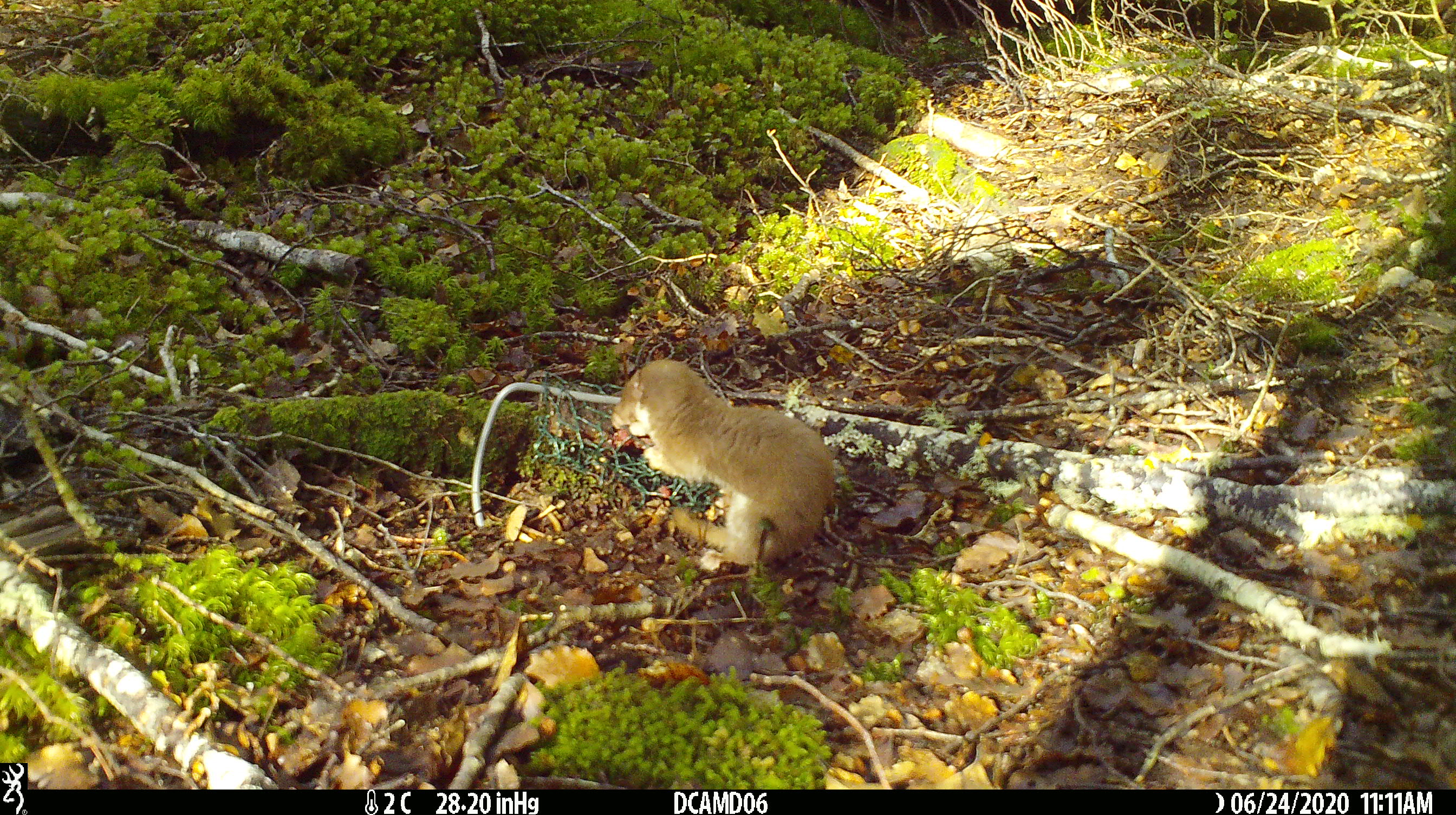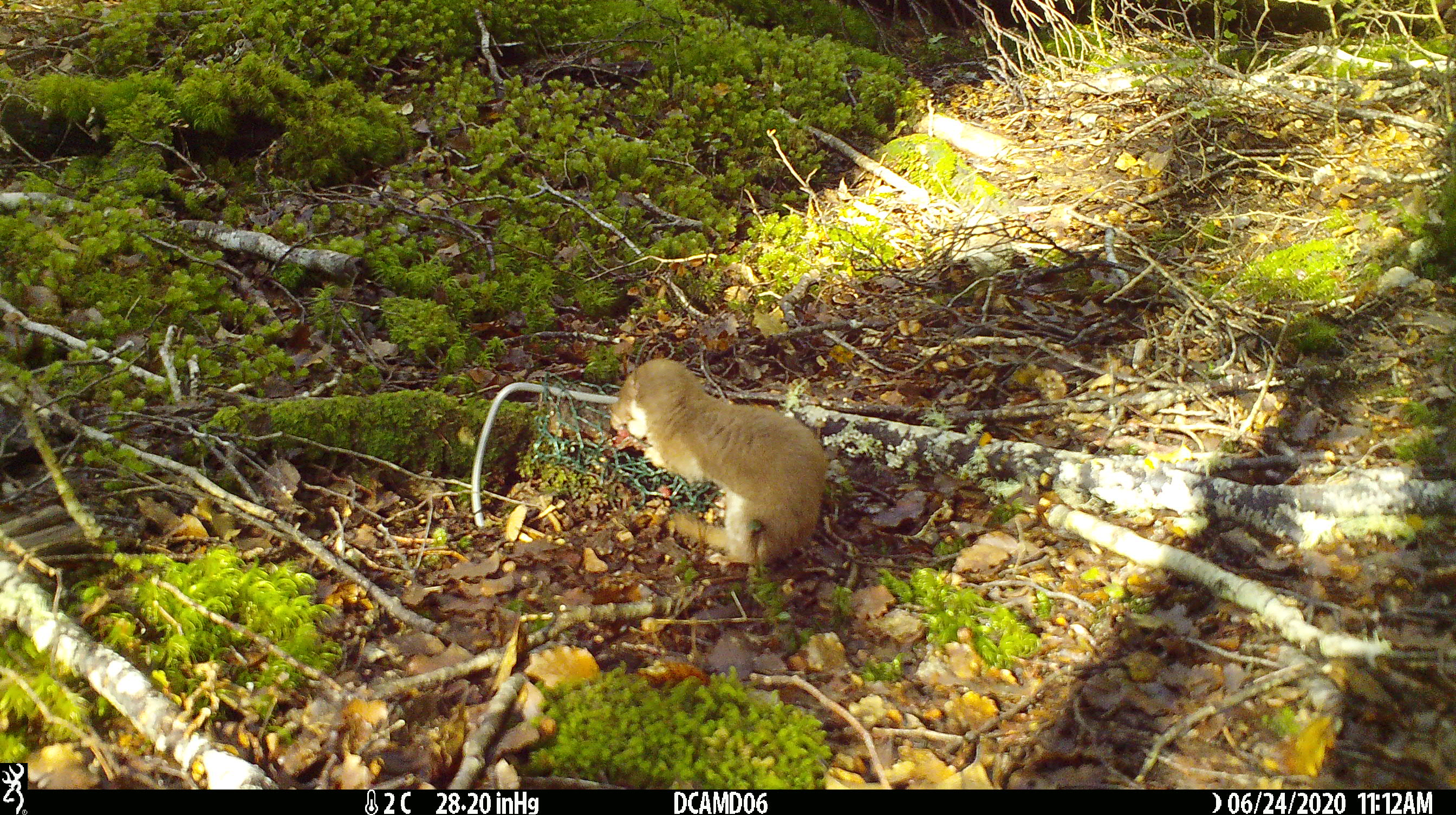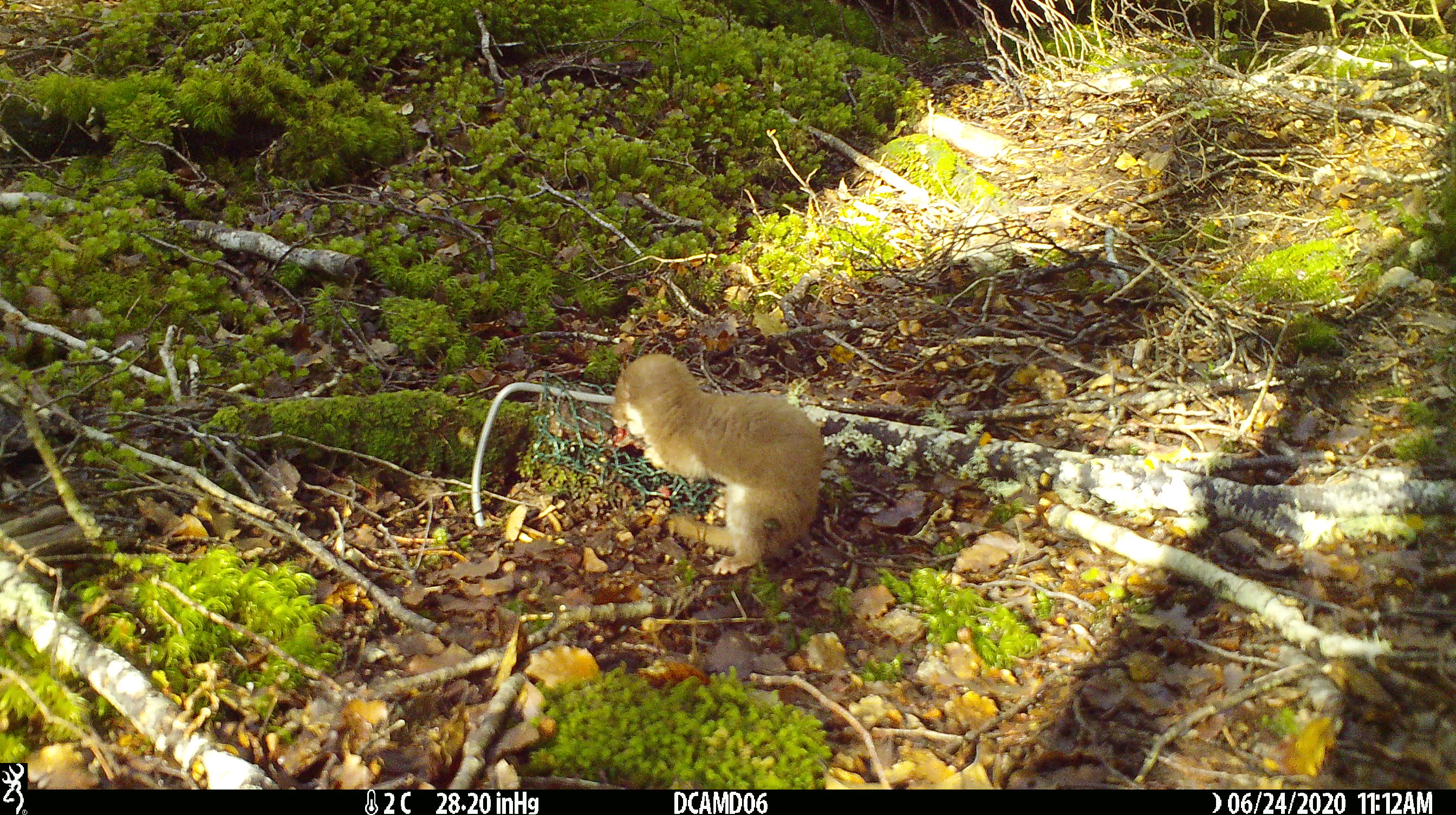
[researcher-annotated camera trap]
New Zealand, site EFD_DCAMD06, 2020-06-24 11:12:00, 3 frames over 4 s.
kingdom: Animalia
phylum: Chordata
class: Mammalia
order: Carnivora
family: Mustelidae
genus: Mustela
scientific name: Mustela nivalis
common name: least weasel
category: weasel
Weasel (least weasel) (Mustela nivalis).